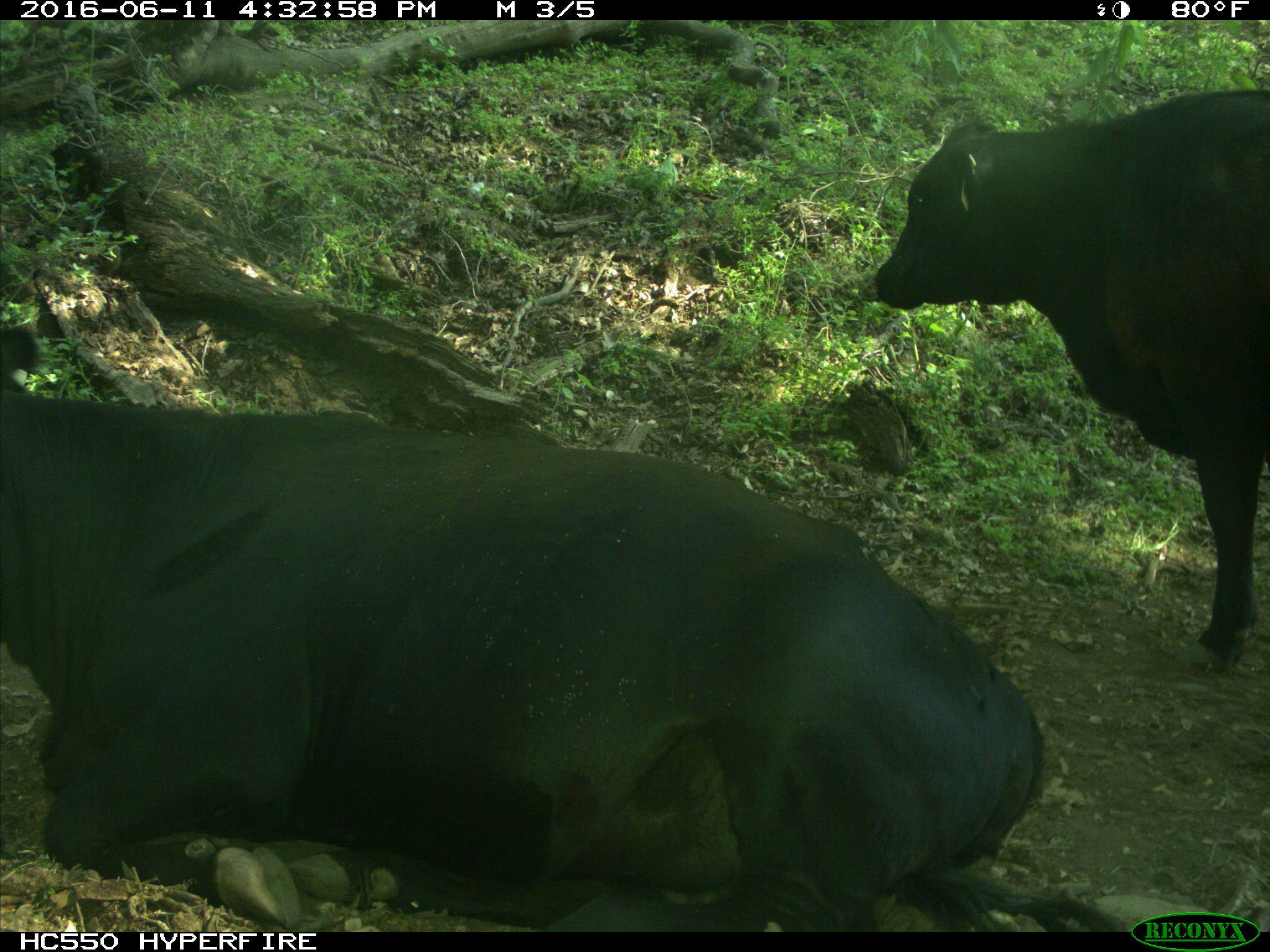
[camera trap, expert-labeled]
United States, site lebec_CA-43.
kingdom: Animalia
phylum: Chordata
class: Mammalia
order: Artiodactyla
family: Bovidae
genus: Bos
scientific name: Bos taurus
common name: domestic cow